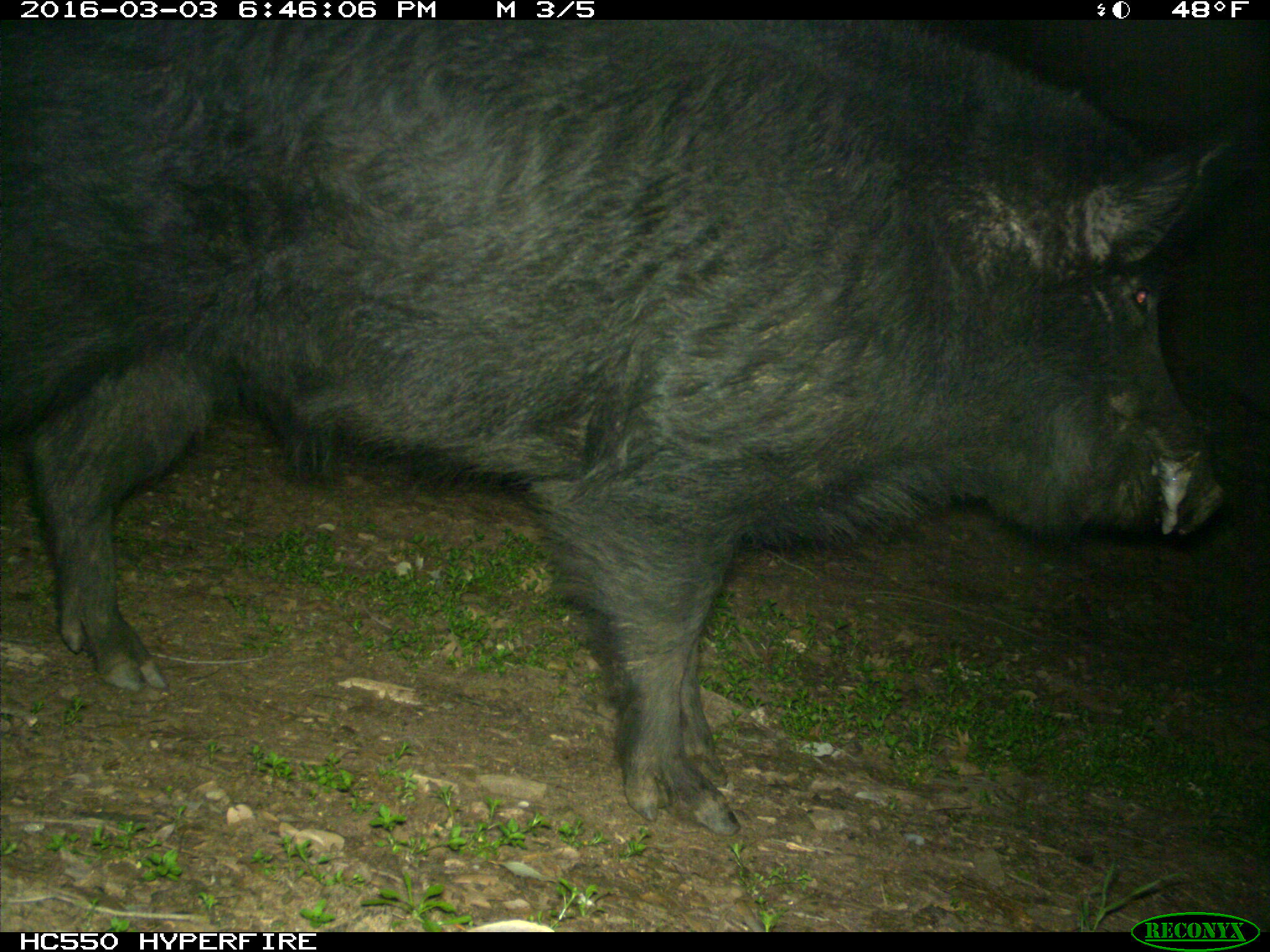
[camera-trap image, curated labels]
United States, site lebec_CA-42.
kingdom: Animalia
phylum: Chordata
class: Mammalia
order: Artiodactyla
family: Suidae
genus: Sus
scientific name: Sus scrofa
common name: wild boar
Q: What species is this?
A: Sus scrofa (wild boar).